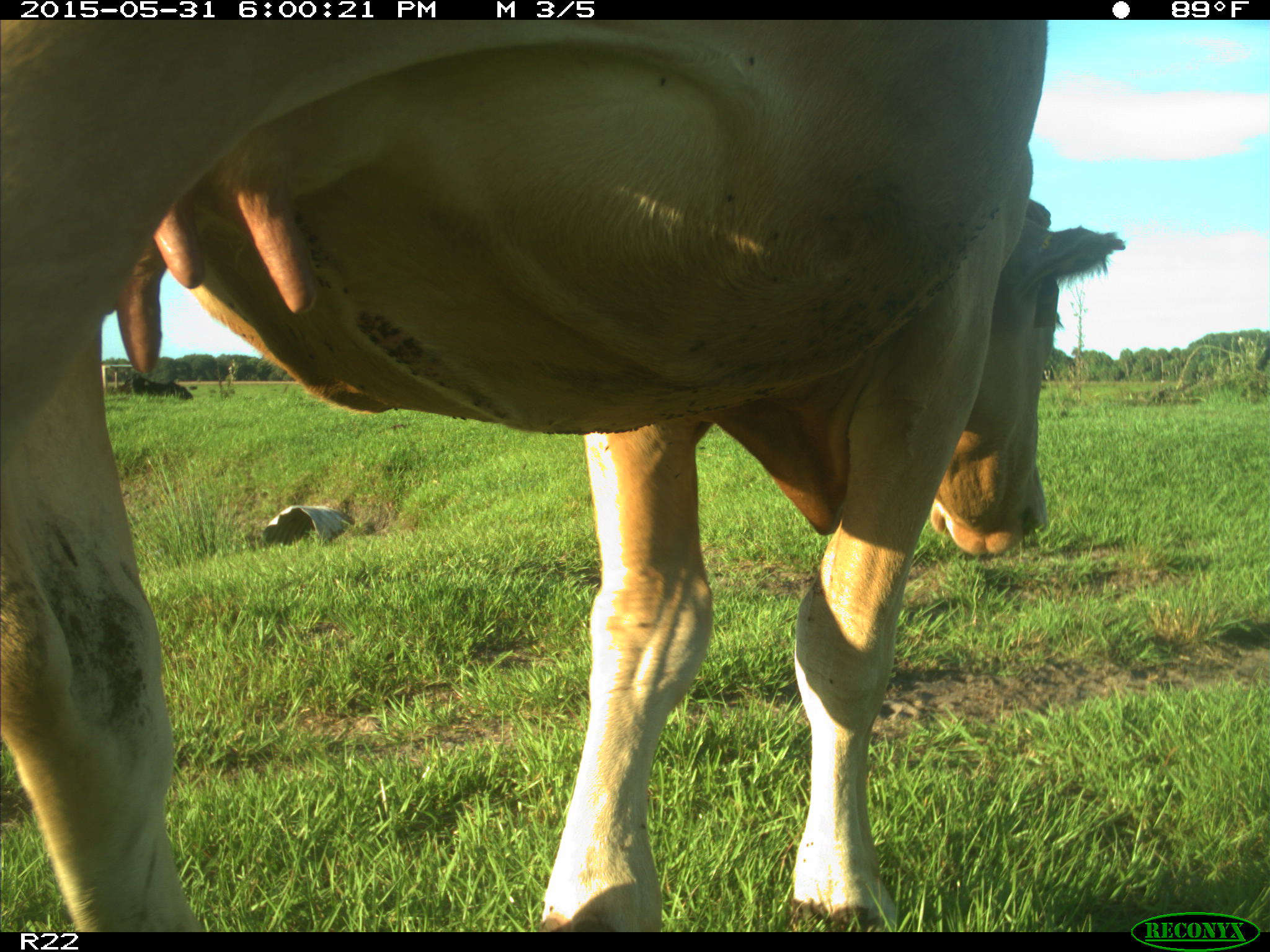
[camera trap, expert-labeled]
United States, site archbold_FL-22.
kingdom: Animalia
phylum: Chordata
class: Mammalia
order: Artiodactyla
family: Bovidae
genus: Bos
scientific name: Bos taurus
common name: domestic cow